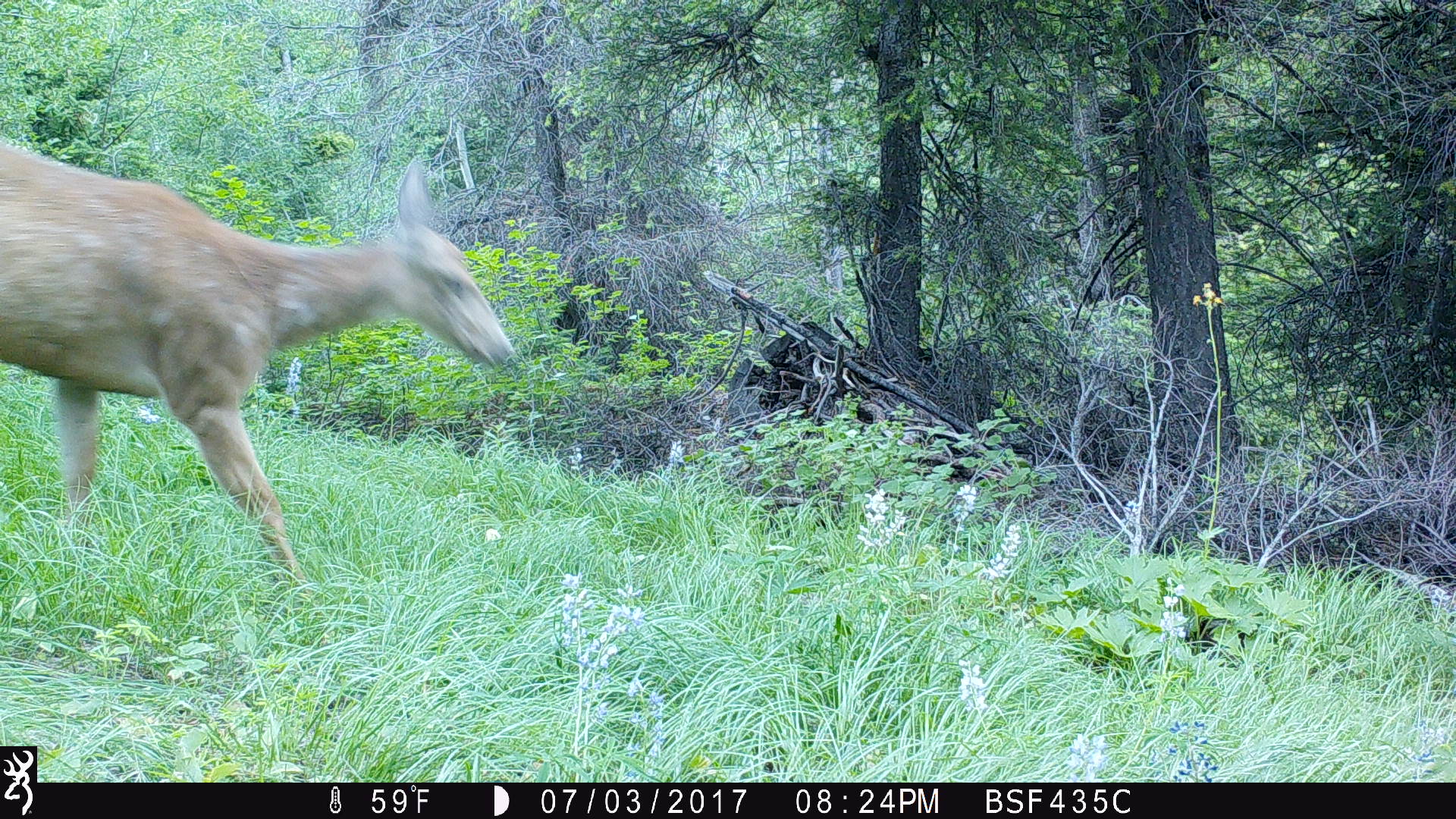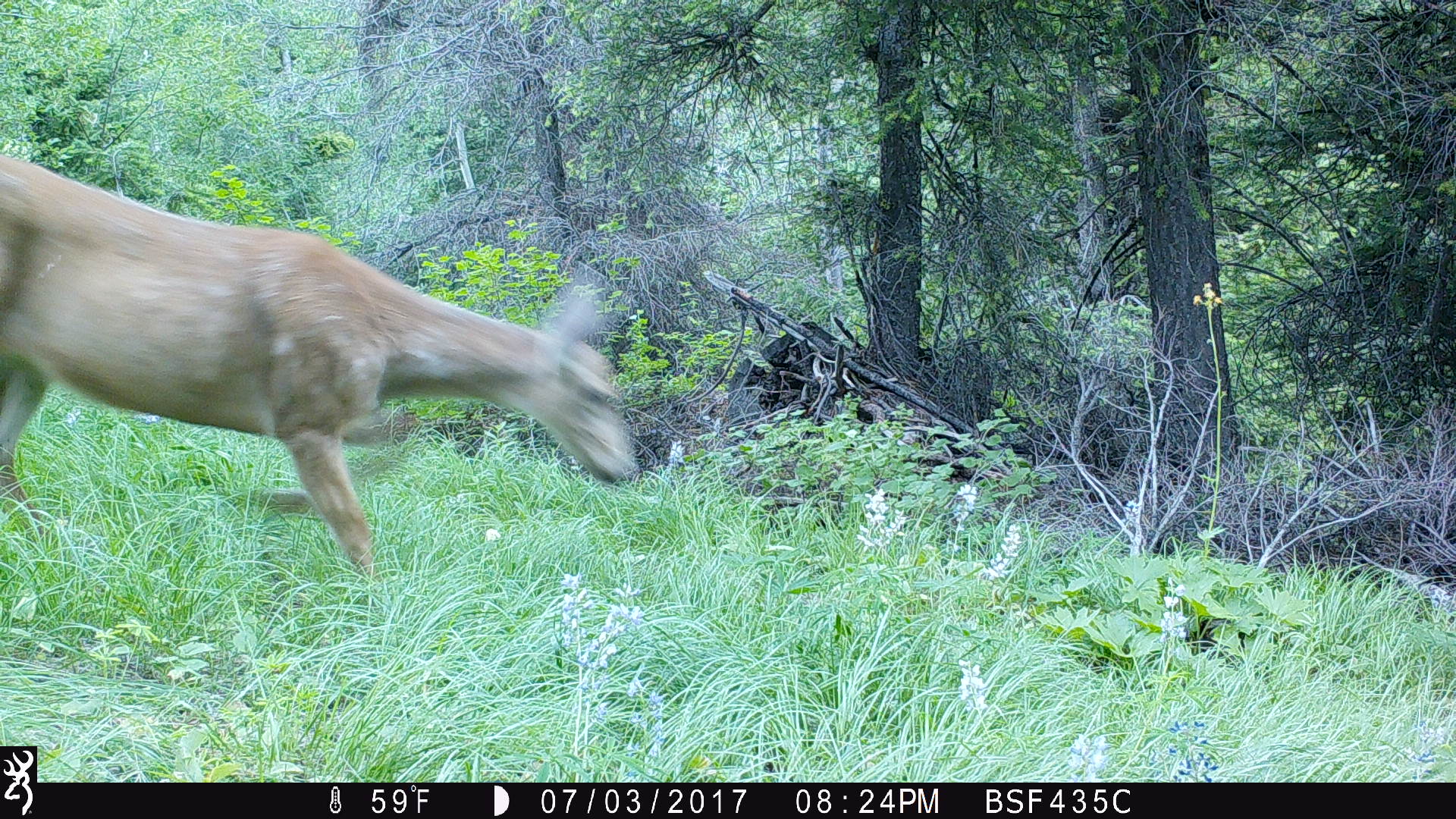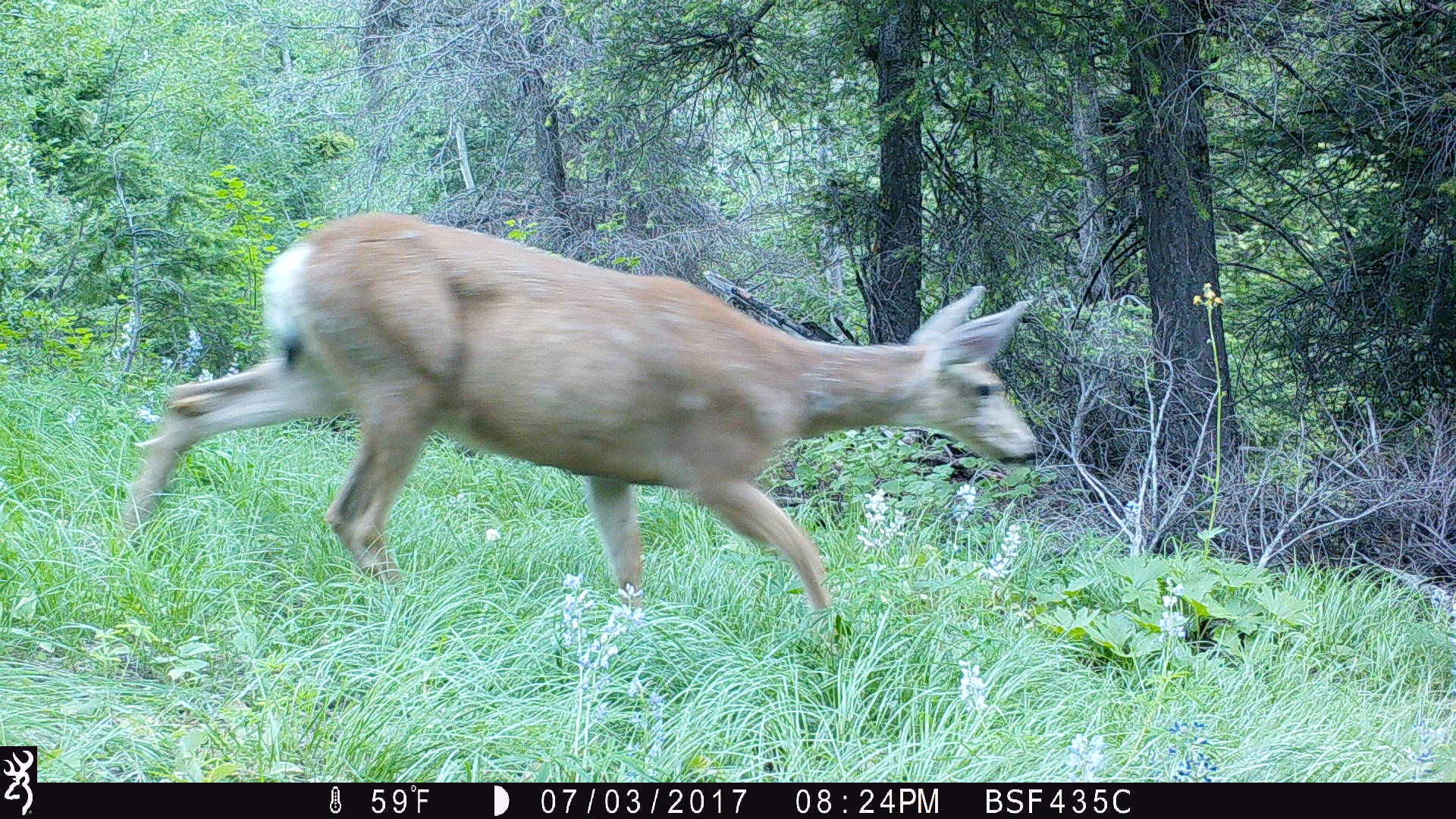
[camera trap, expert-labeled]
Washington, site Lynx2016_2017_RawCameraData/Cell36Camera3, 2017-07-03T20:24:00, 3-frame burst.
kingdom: Animalia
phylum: Chordata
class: Mammalia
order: Artiodactyla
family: Cervidae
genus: Odocoileus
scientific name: Odocoileus hemionus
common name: mule deer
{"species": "Odocoileus hemionus (mule deer)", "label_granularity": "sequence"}